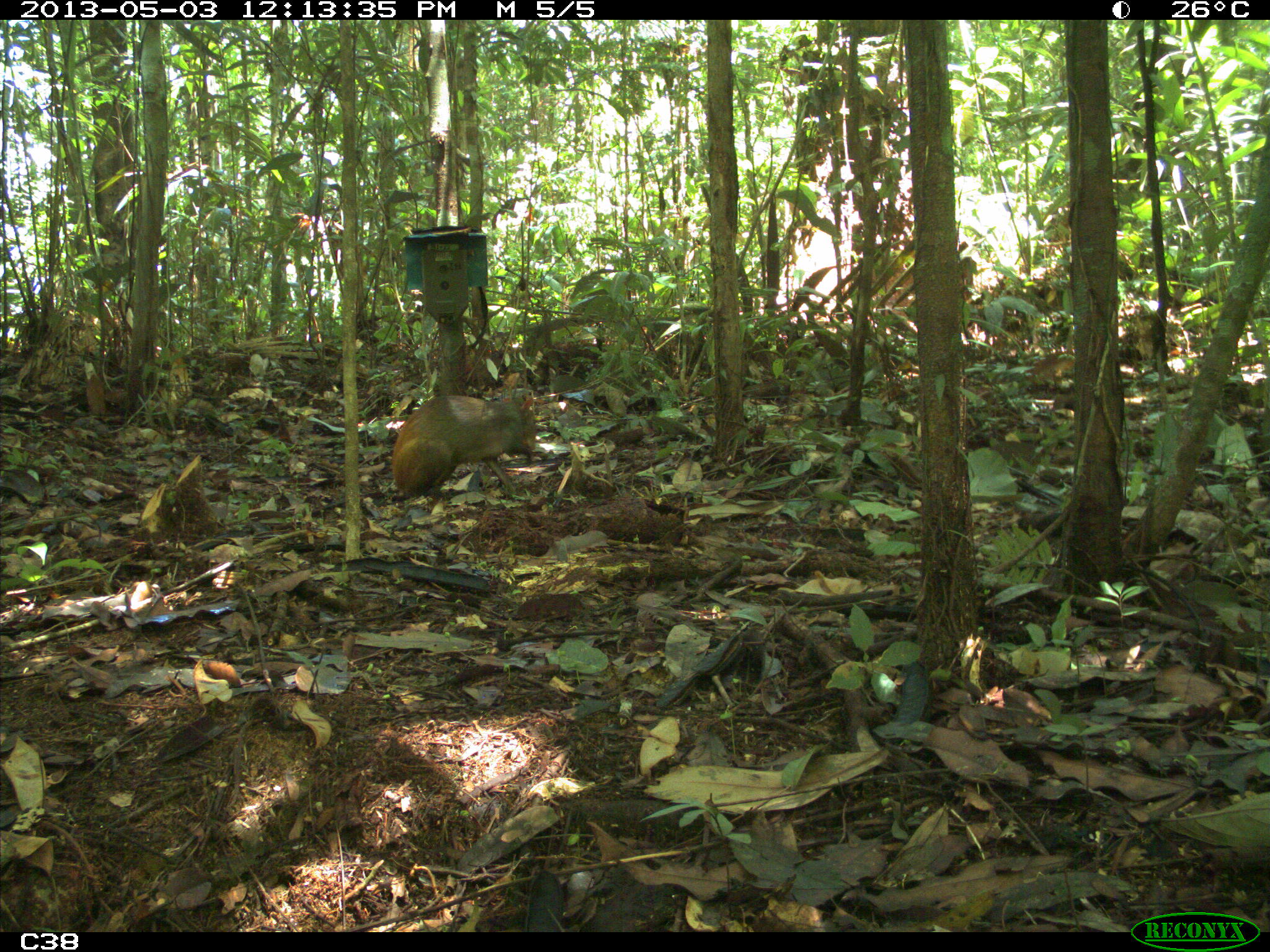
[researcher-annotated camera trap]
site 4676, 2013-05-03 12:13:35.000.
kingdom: Animalia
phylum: Chordata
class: Mammalia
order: Rodentia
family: Dasyproctidae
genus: Dasyprocta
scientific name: Dasyprocta leporina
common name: red-rumped agouti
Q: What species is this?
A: Dasyprocta leporina (red-rumped agouti).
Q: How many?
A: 1.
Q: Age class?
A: Adult.